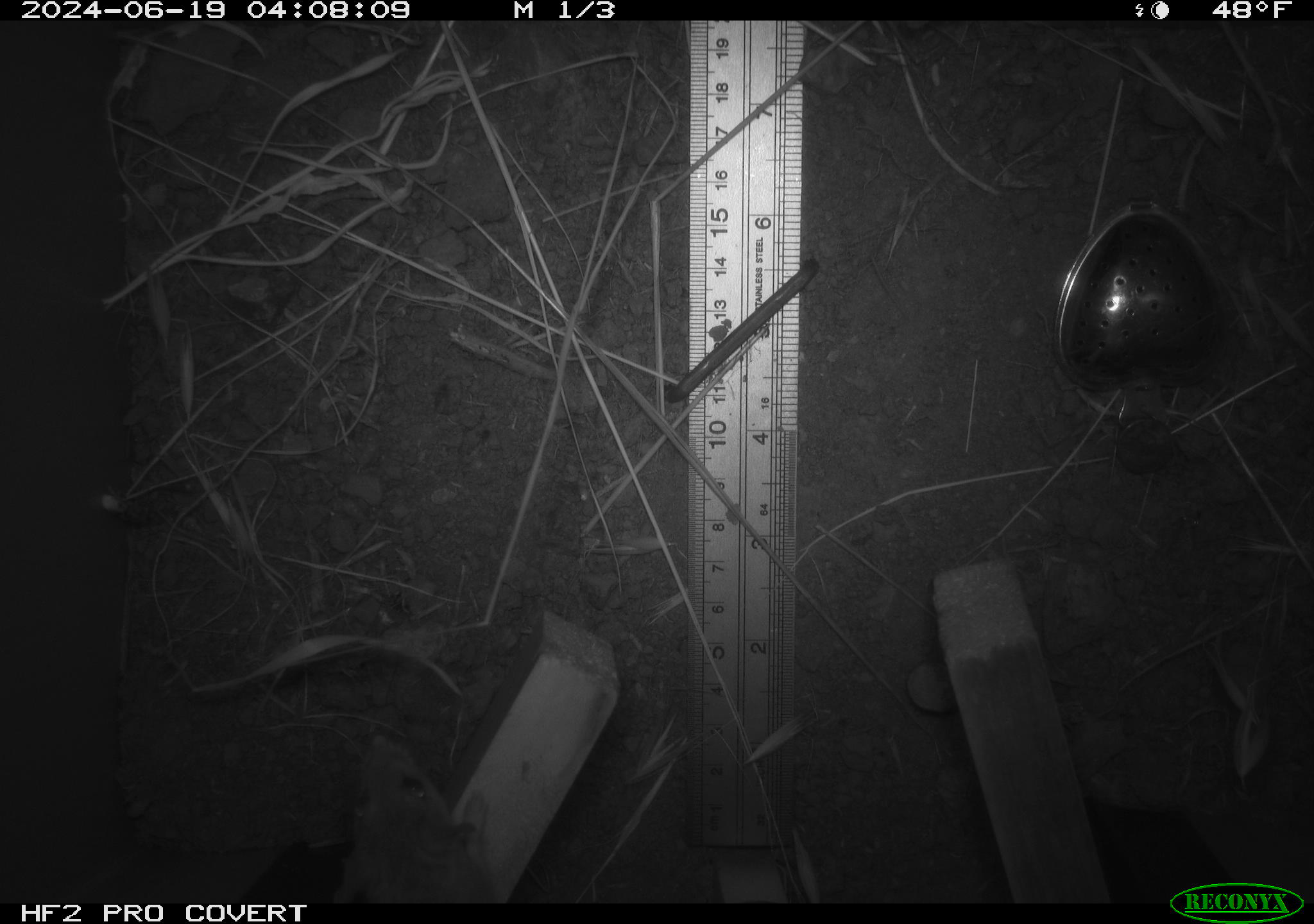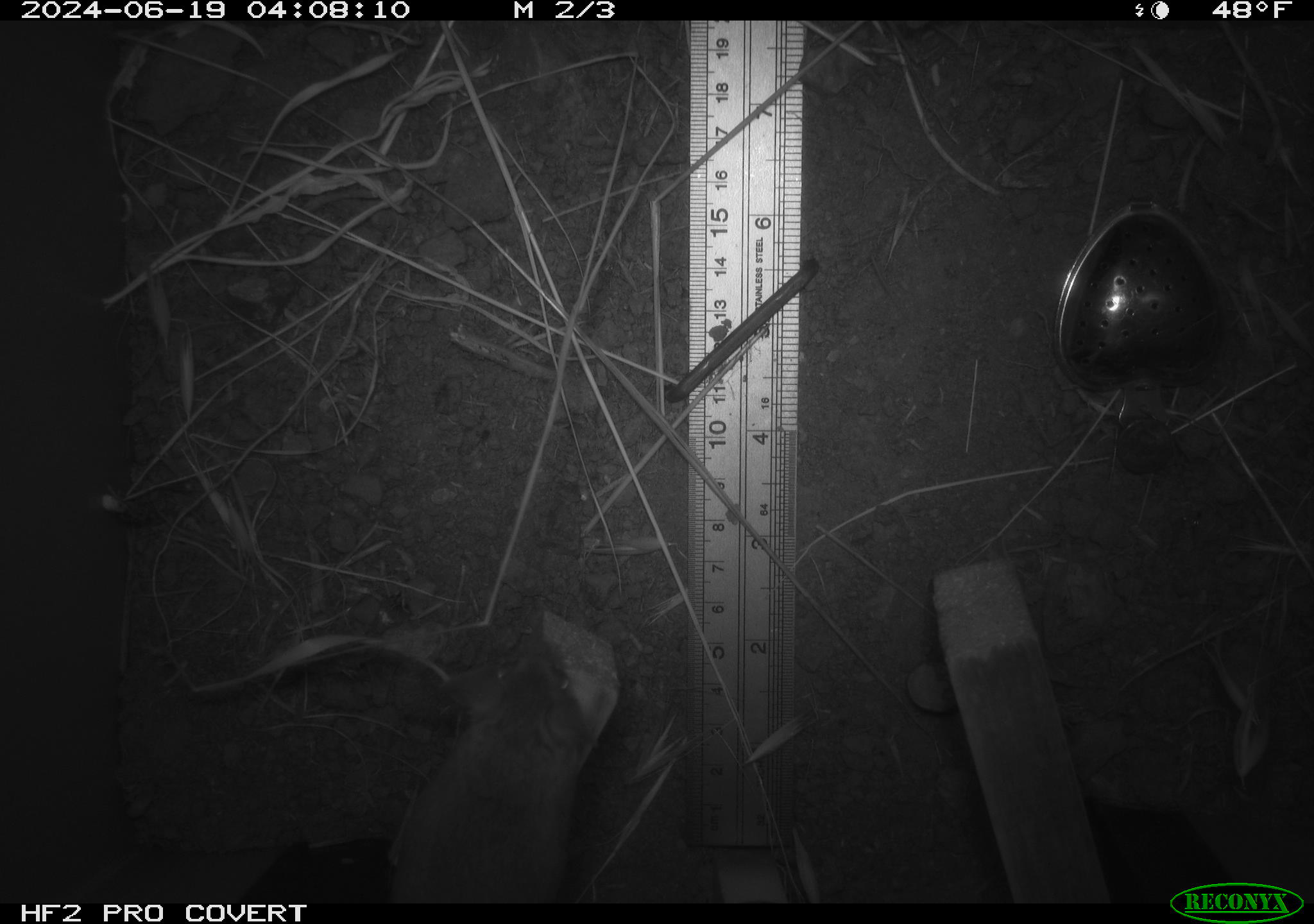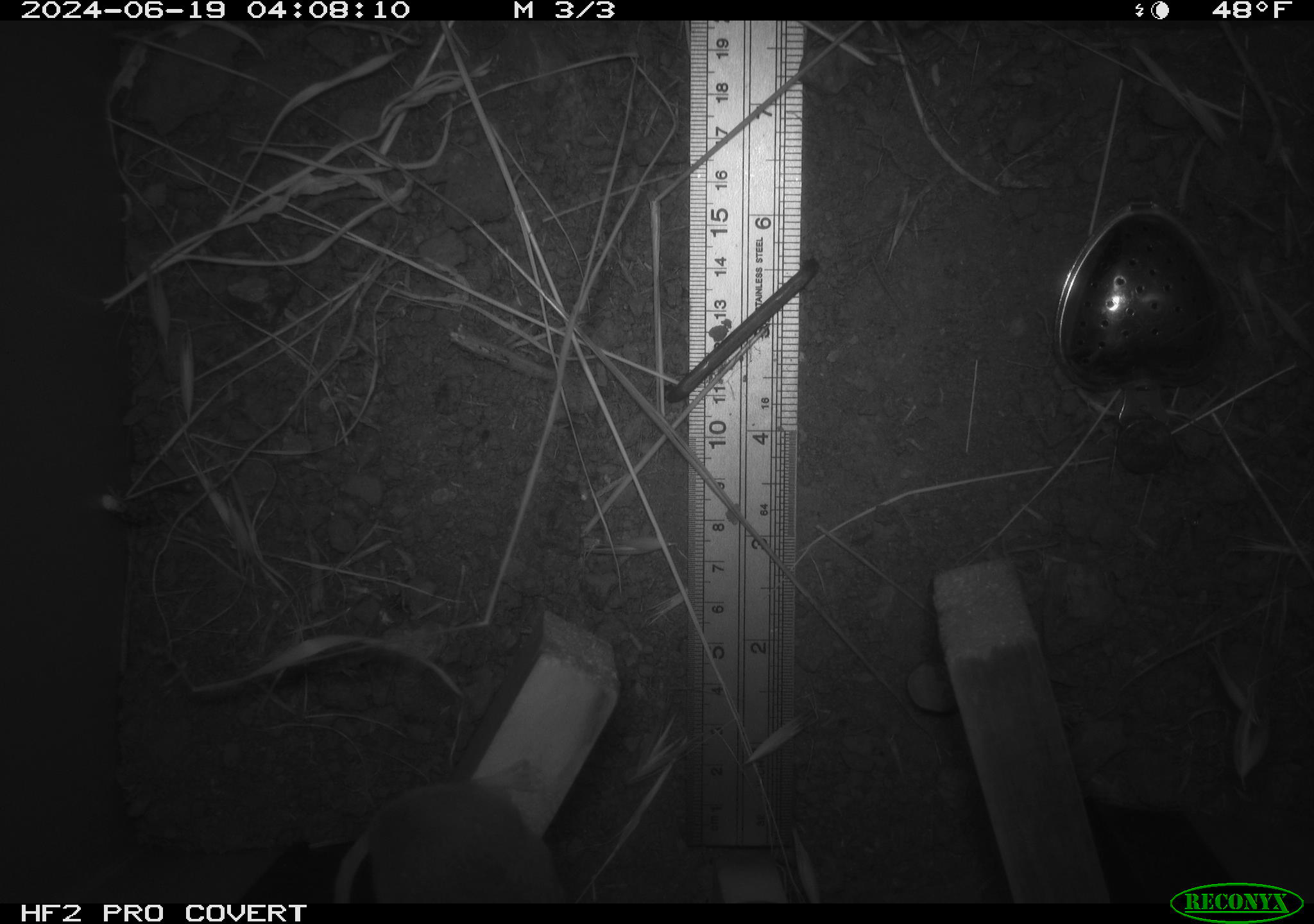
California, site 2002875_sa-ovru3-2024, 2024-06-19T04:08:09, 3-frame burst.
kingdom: Animalia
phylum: Chordata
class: Mammalia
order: Rodentia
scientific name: Rodentia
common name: rodent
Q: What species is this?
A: Rodent (Rodentia).